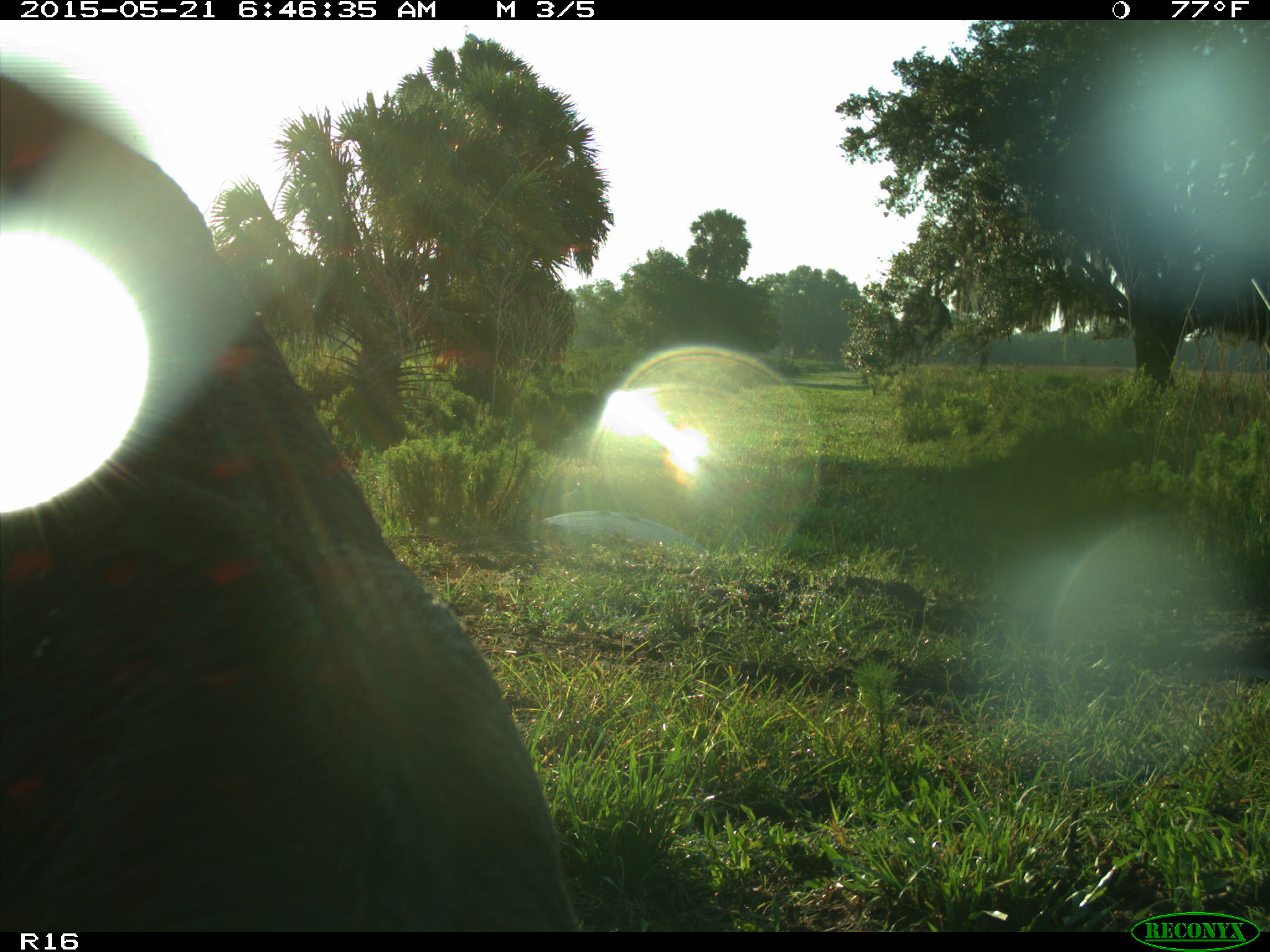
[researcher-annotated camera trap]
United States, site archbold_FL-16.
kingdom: Animalia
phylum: Chordata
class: Mammalia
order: Artiodactyla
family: Bovidae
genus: Bos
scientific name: Bos taurus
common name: domestic cow